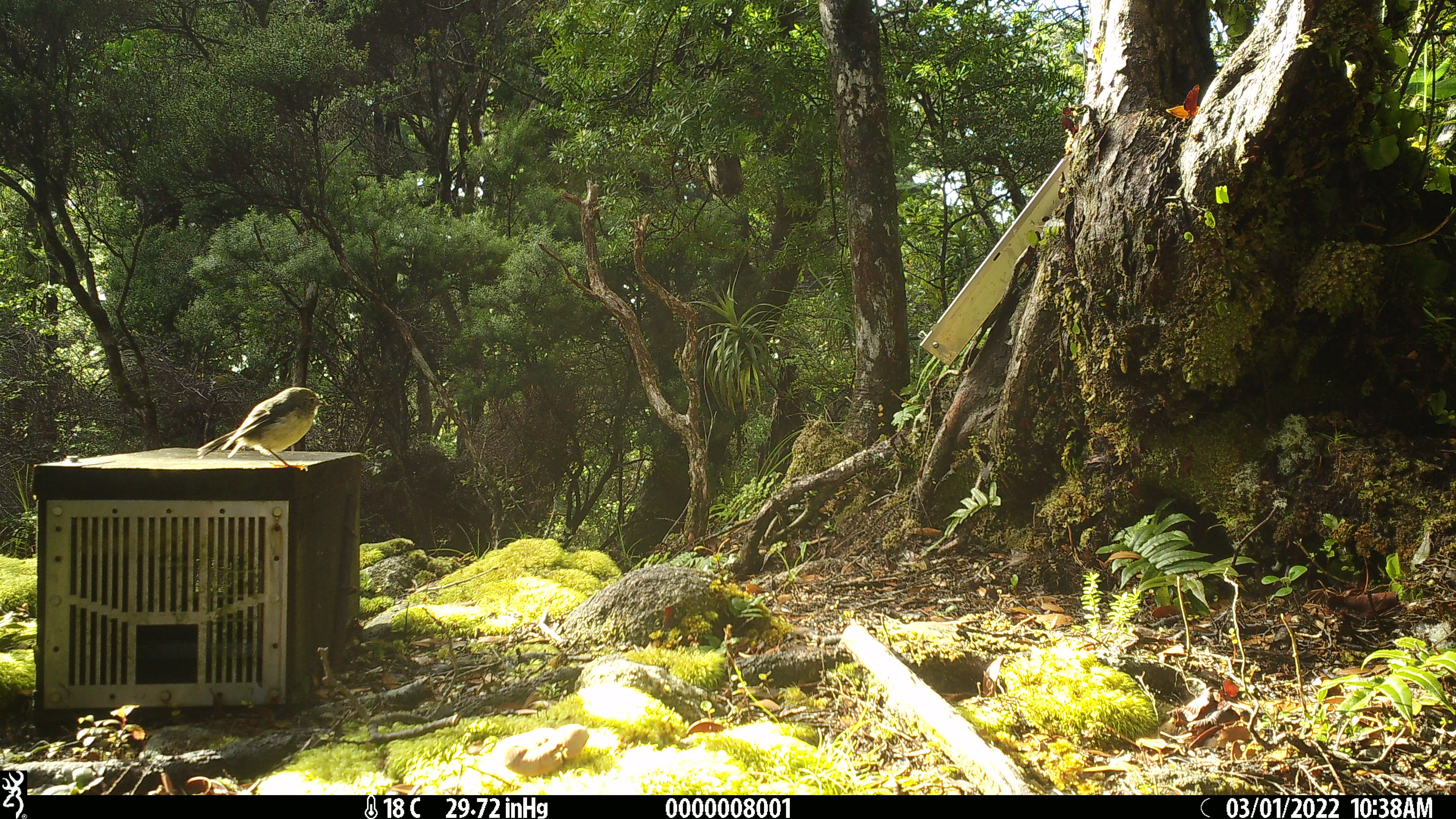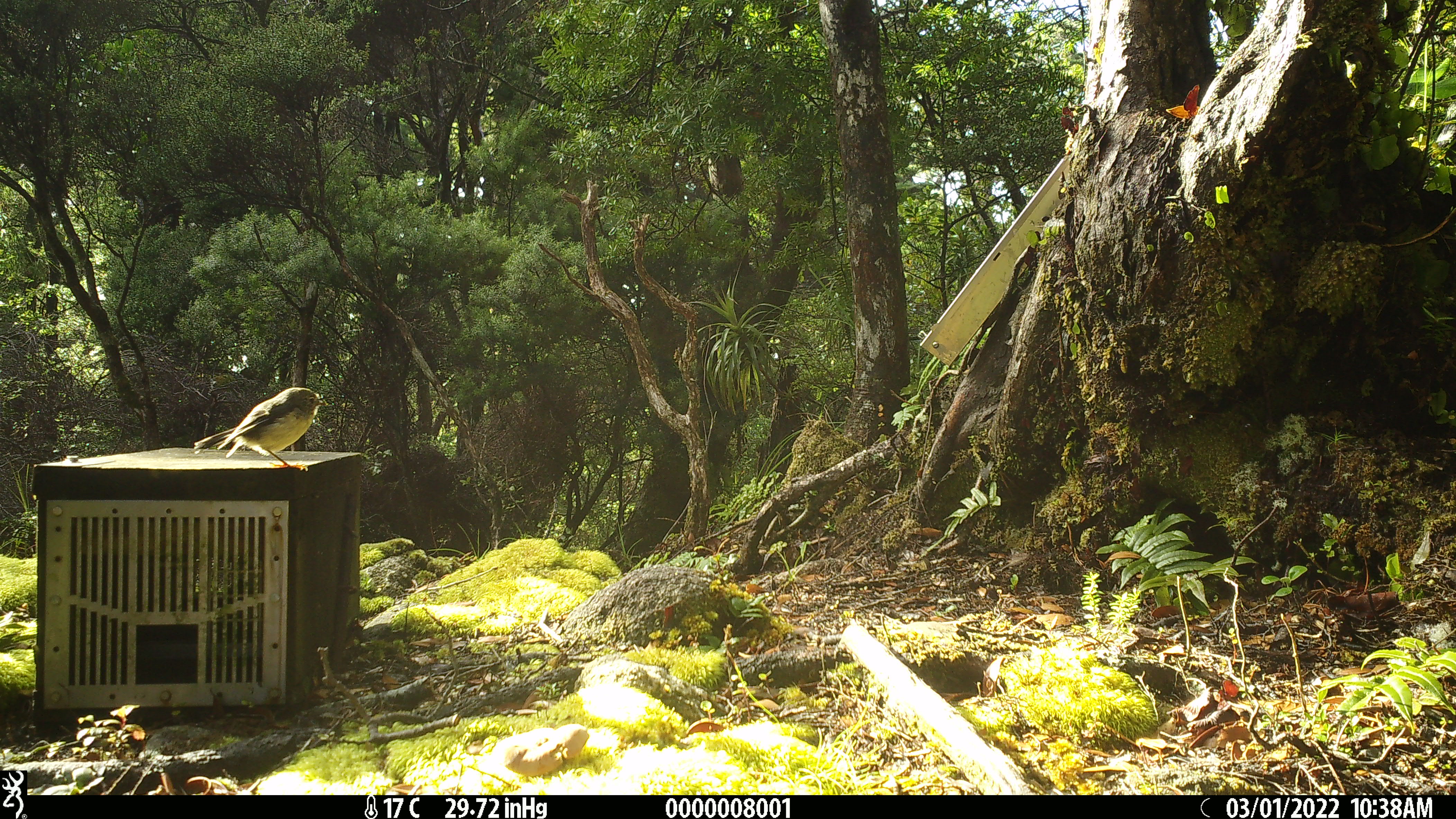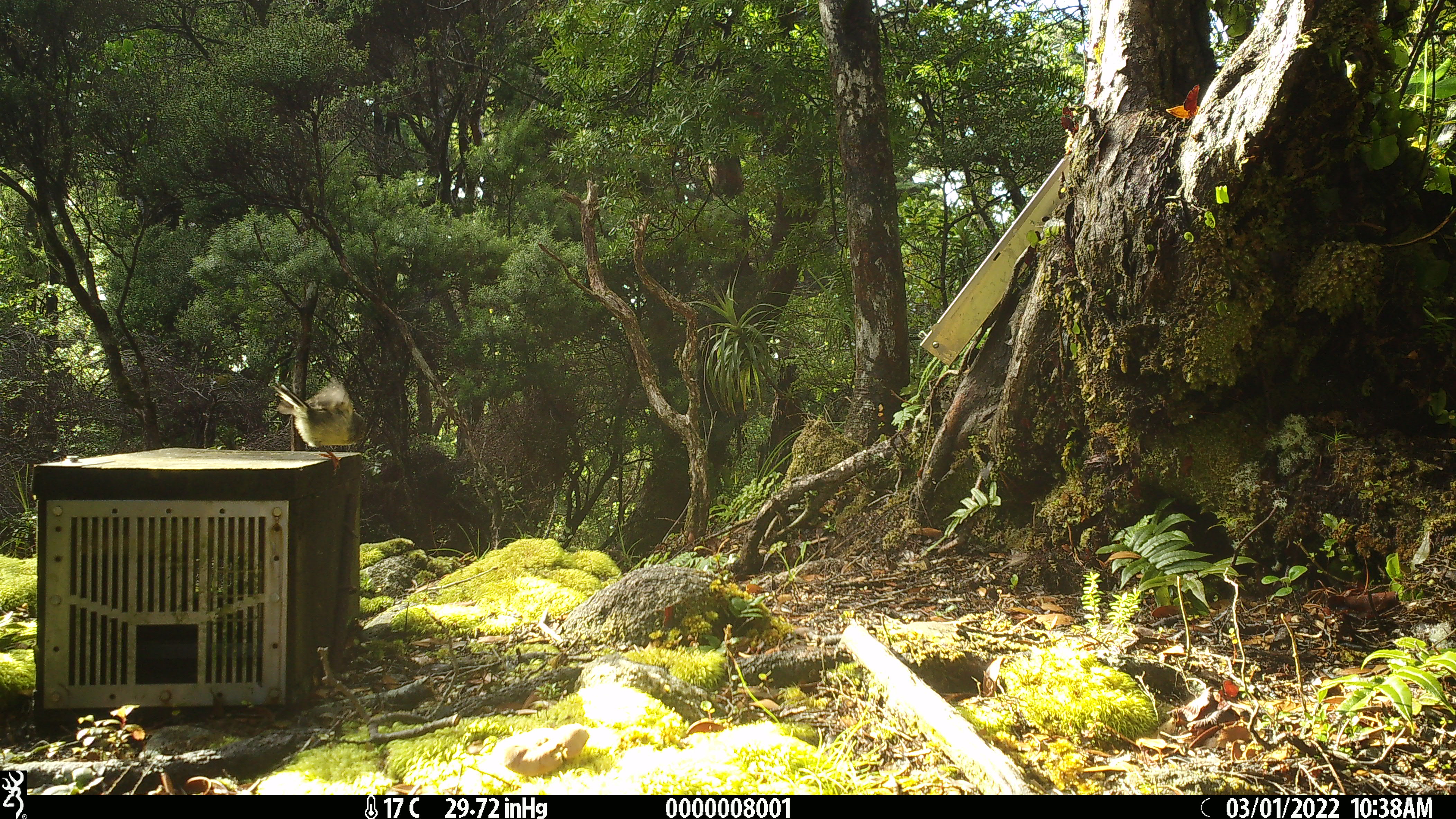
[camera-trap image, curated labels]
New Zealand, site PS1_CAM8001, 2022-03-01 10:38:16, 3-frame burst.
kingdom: Animalia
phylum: Chordata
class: Aves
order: Passeriformes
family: Petroicidae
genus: Petroica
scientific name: Petroica macrocephala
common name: tomtit